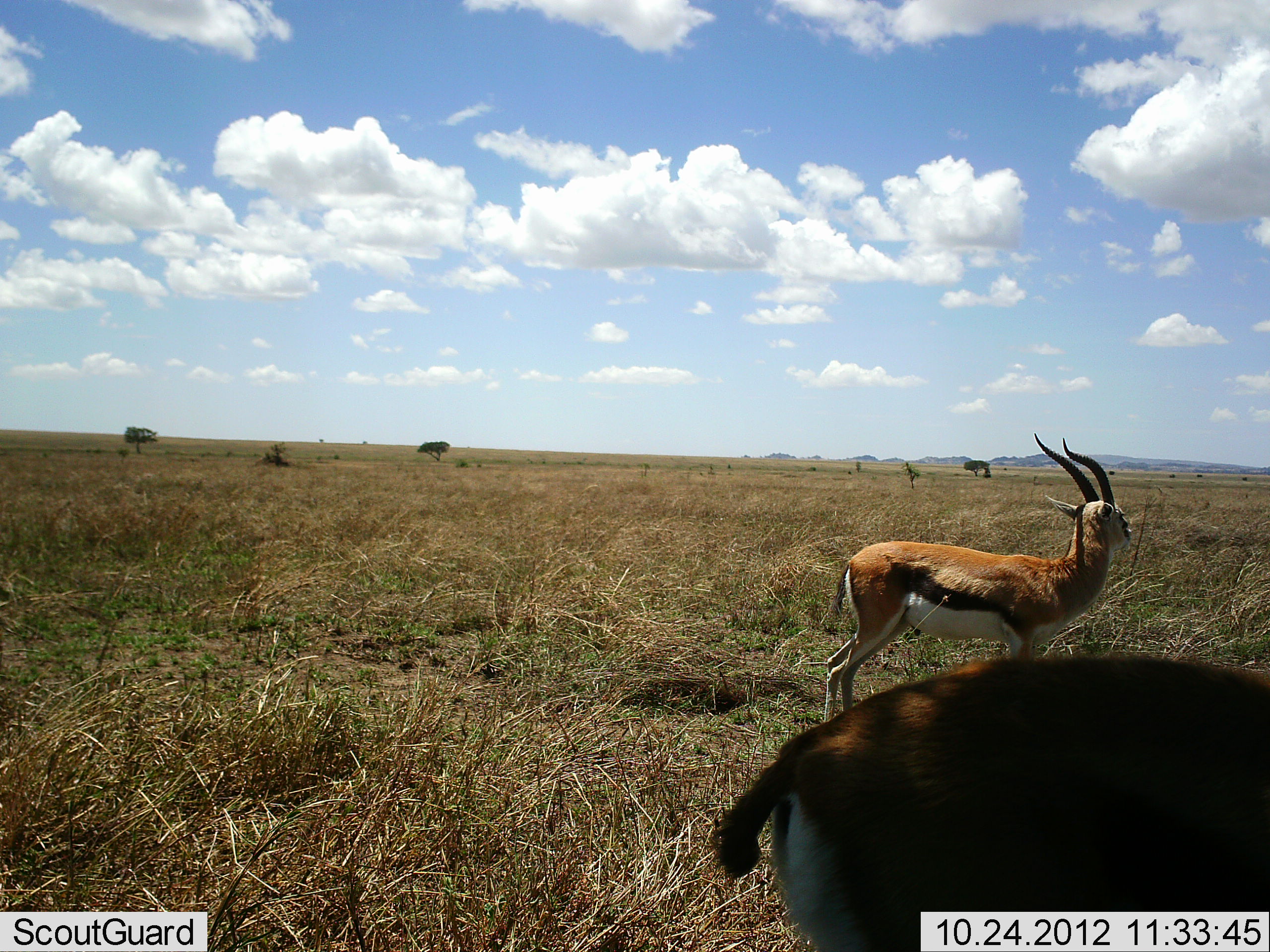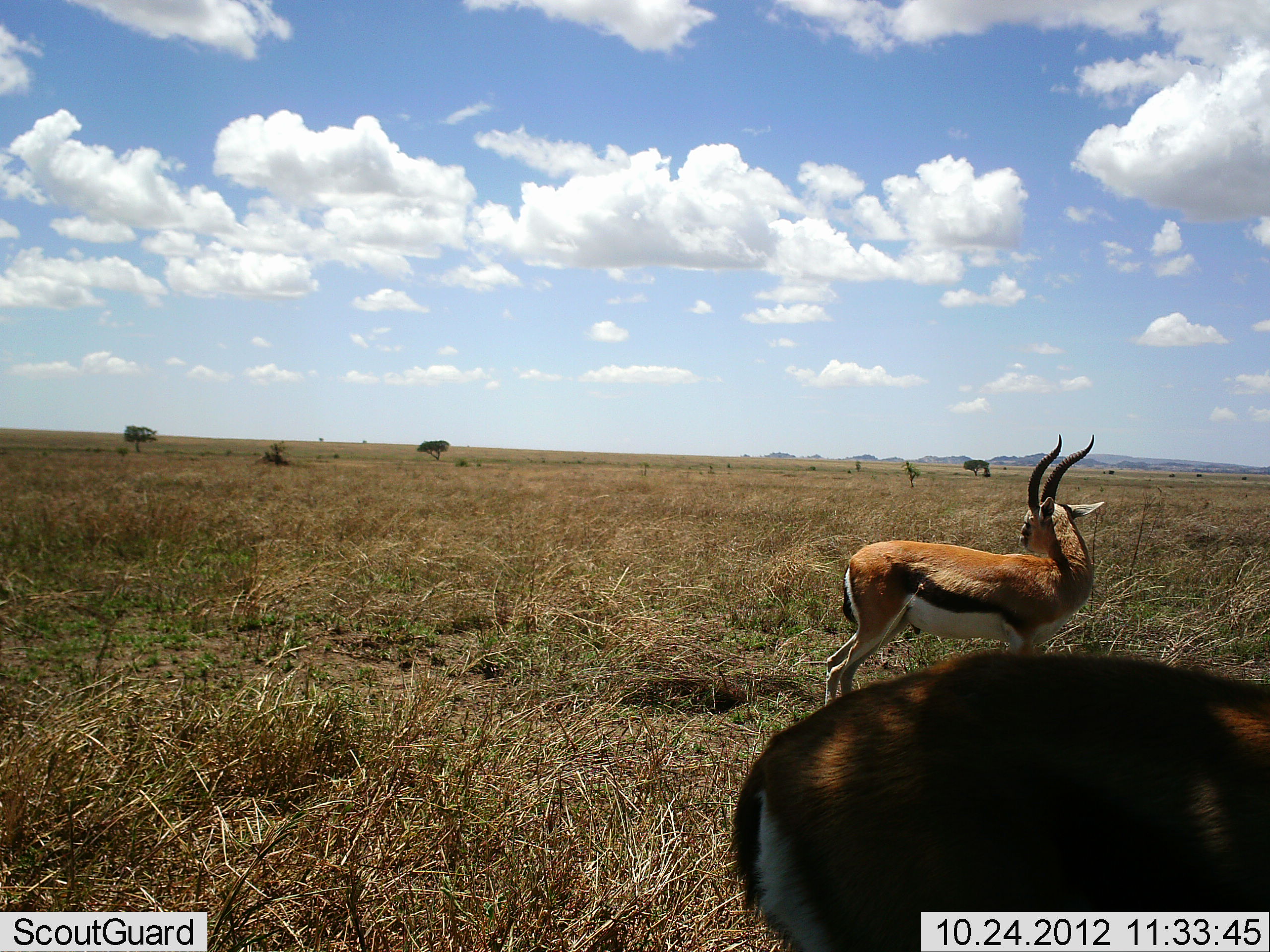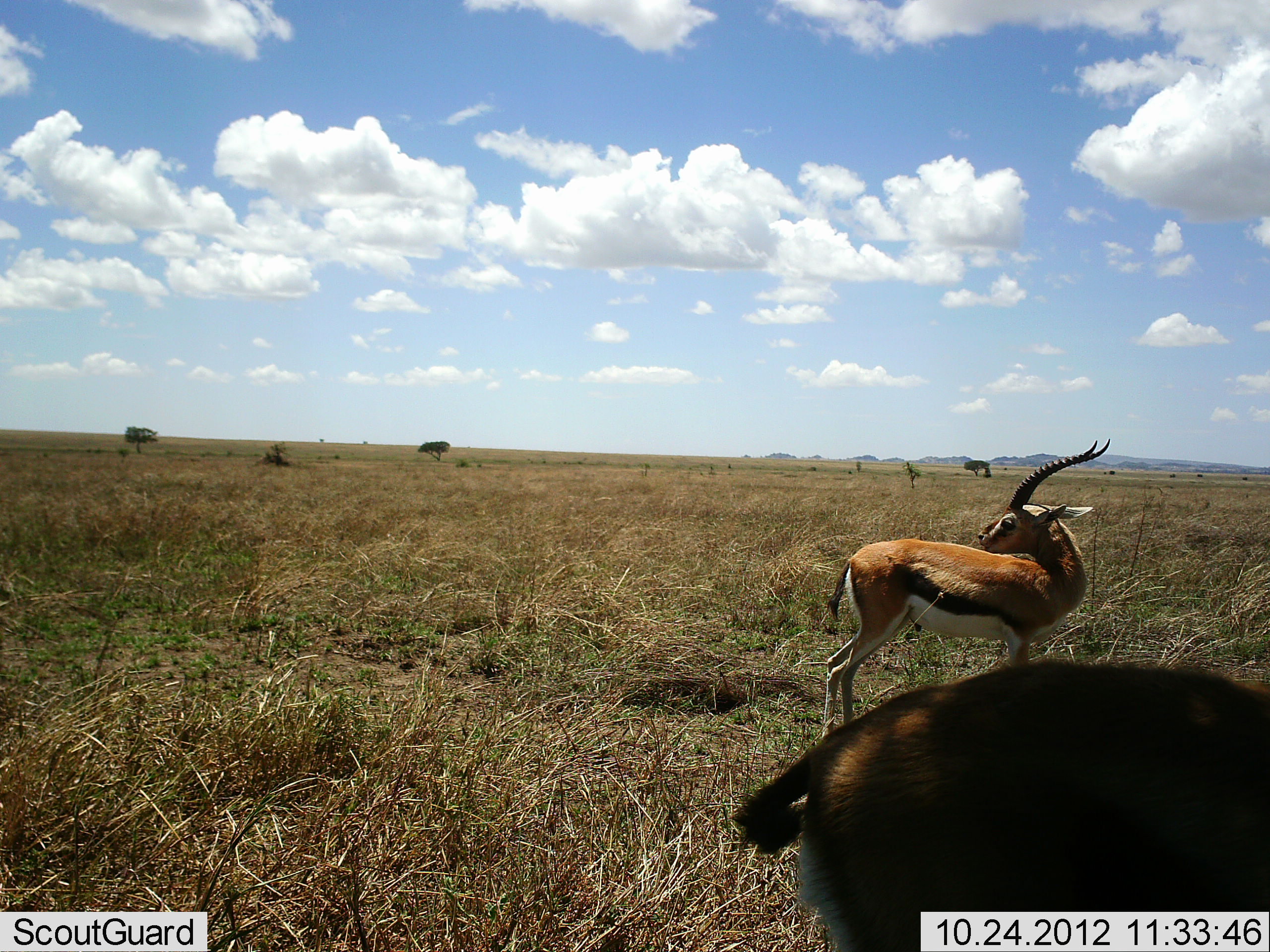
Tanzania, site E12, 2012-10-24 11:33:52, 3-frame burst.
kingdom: Animalia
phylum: Chordata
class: Mammalia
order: Artiodactyla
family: Bovidae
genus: Eudorcas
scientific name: Eudorcas thomsonii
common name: thomson's gazelle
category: gazellethomsons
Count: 2.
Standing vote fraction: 100%.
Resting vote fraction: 0%.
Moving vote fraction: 0%.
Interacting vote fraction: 0%.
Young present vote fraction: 0%.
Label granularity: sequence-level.